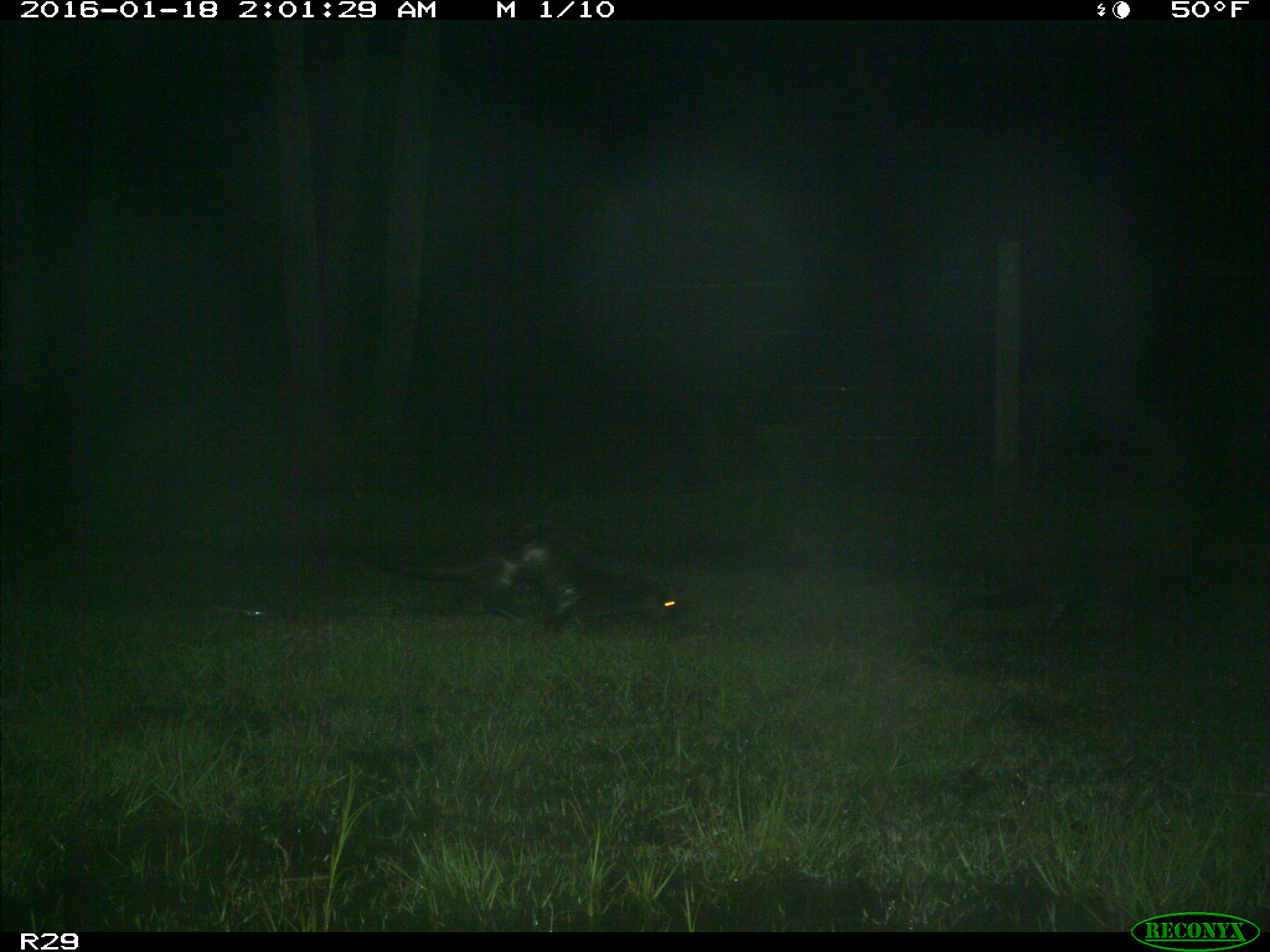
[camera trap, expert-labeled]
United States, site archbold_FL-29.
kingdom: Animalia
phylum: Chordata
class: Mammalia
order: Carnivora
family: Mustelidae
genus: Lontra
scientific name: Lontra canadensis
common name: north american river otter